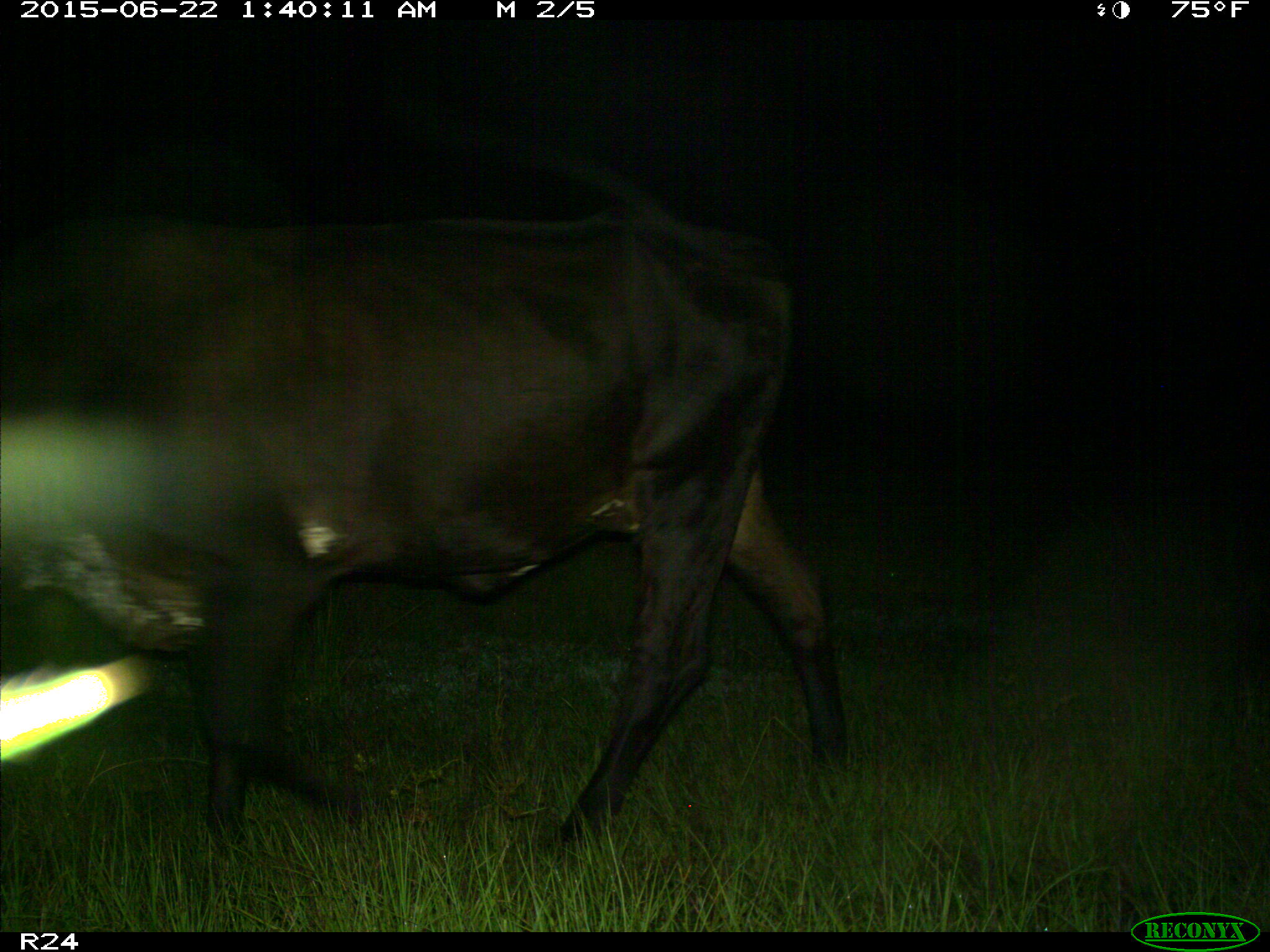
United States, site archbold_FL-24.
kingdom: Animalia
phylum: Chordata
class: Mammalia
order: Artiodactyla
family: Bovidae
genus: Bos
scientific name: Bos taurus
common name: domestic cow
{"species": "Bos taurus (domestic cow)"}